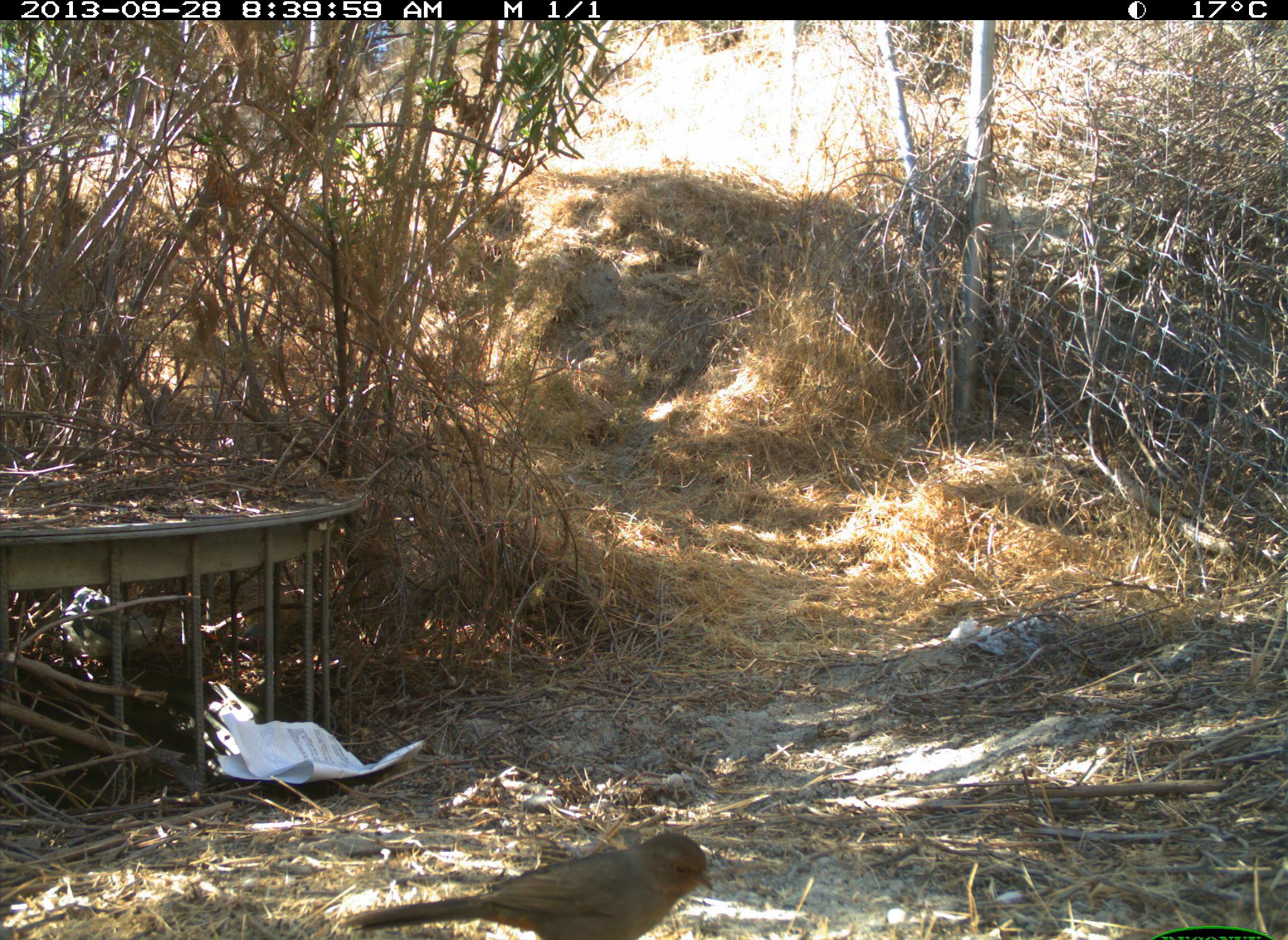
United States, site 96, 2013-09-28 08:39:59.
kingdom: Animalia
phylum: Chordata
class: Aves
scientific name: Aves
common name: bird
Bird (Aves).